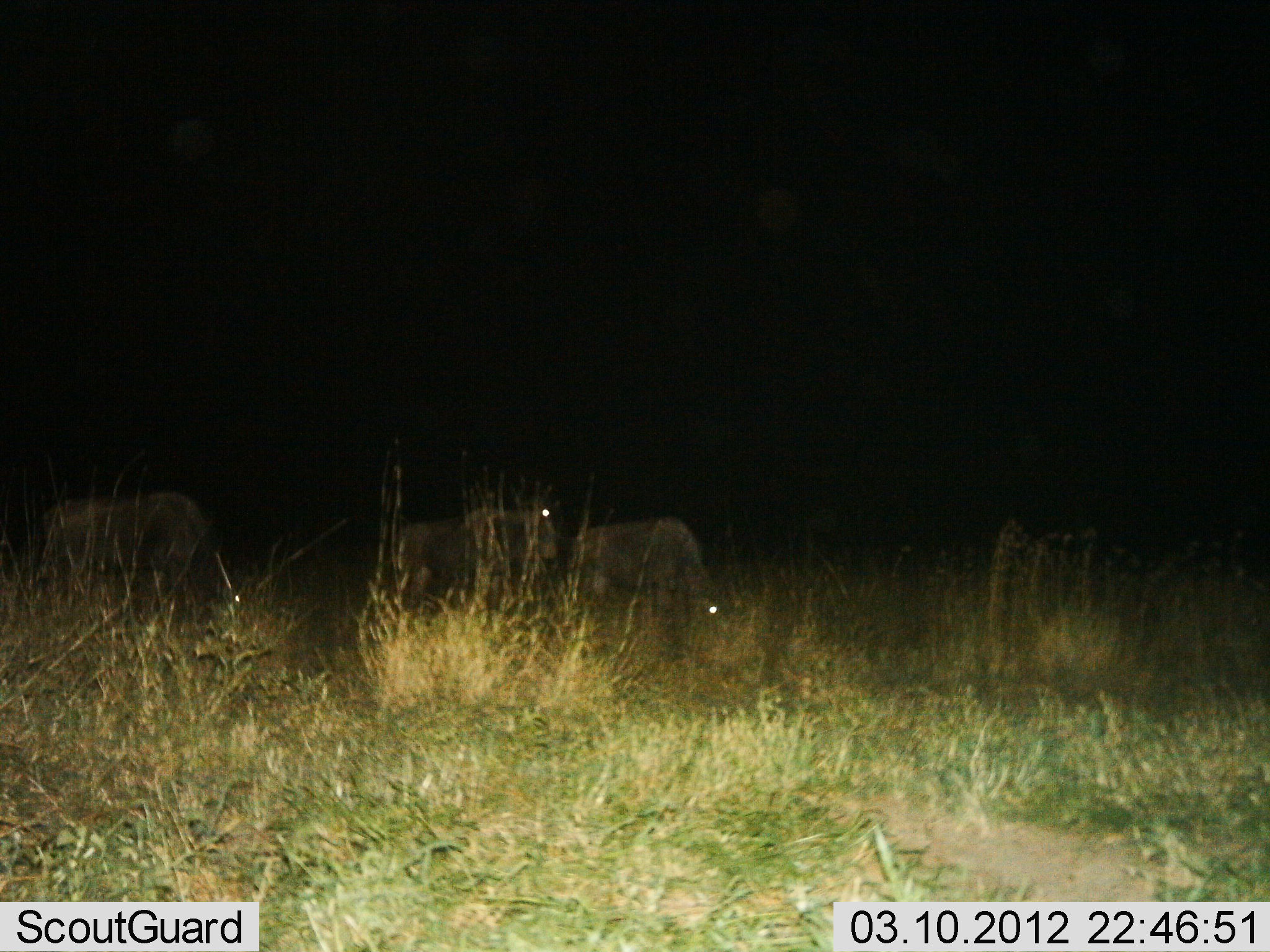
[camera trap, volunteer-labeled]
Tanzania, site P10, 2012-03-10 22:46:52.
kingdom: Animalia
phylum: Chordata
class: Mammalia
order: Artiodactyla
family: Bovidae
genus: Connochaetes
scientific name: Connochaetes taurinus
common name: blue wildebeest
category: wildebeest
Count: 3.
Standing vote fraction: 90%.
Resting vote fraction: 0%.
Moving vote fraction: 0%.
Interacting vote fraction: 0%.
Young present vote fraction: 0%.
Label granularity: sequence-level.